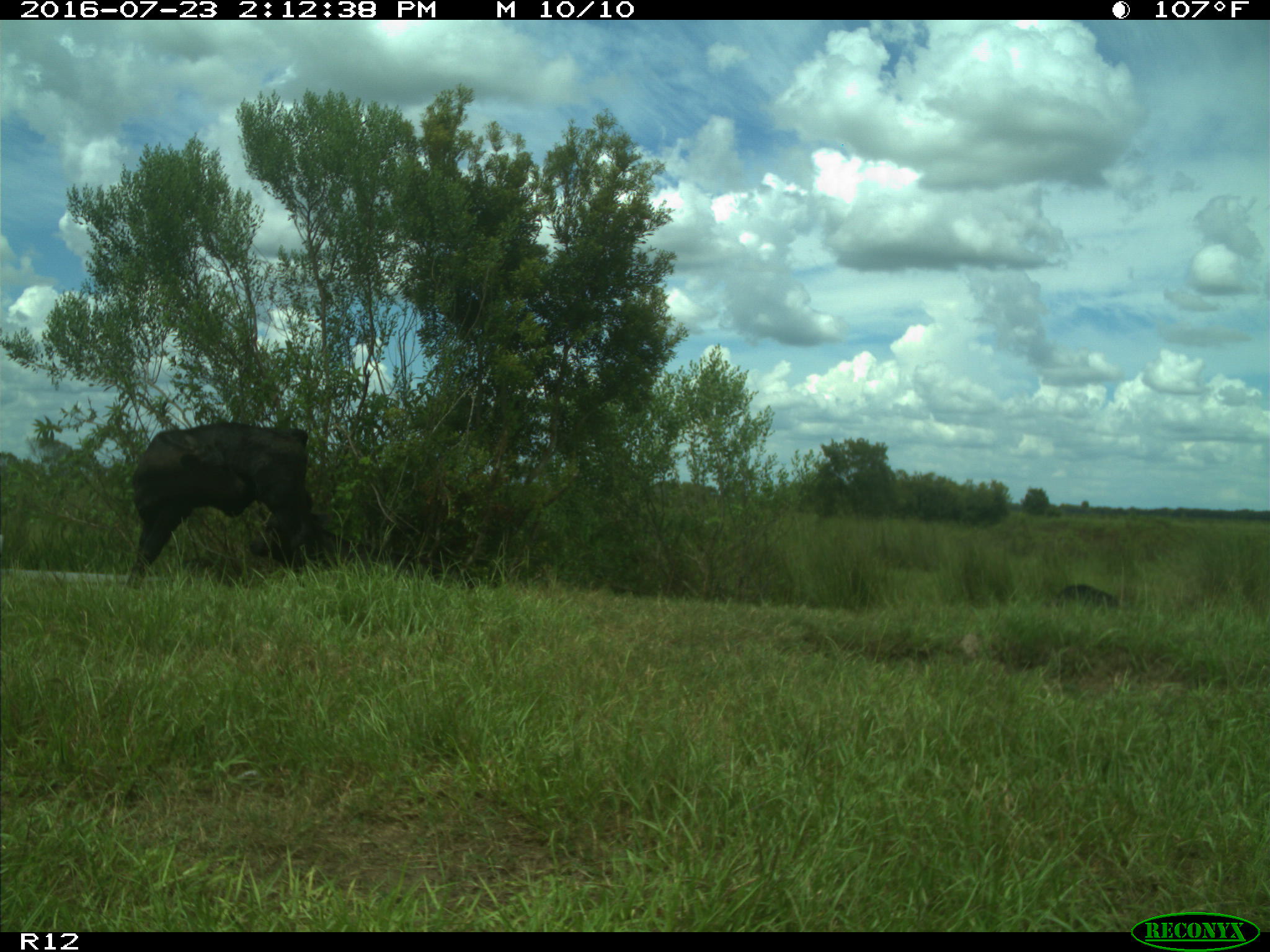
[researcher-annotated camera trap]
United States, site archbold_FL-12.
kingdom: Animalia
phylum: Chordata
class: Mammalia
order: Artiodactyla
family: Bovidae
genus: Bos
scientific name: Bos taurus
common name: domestic cow